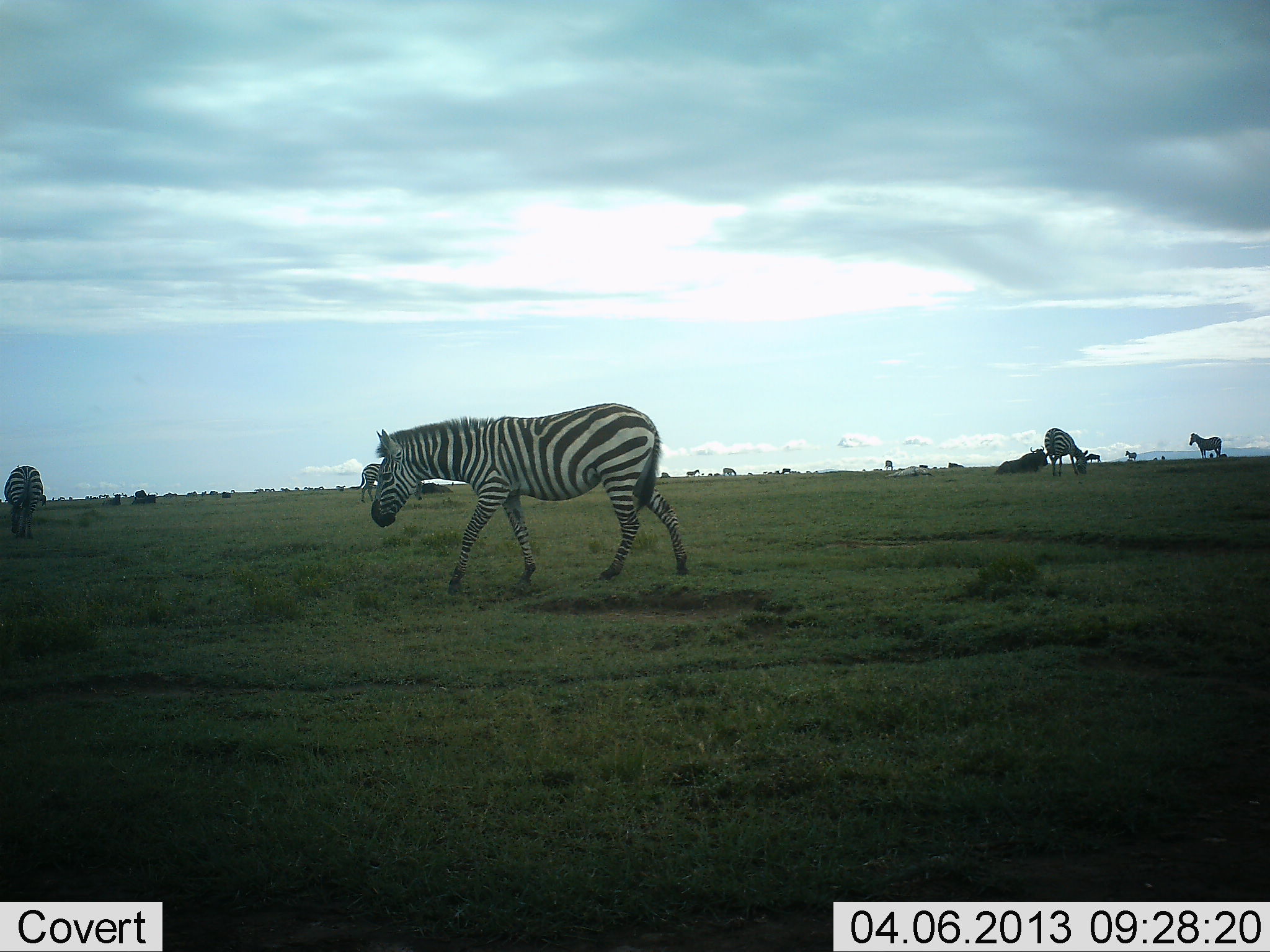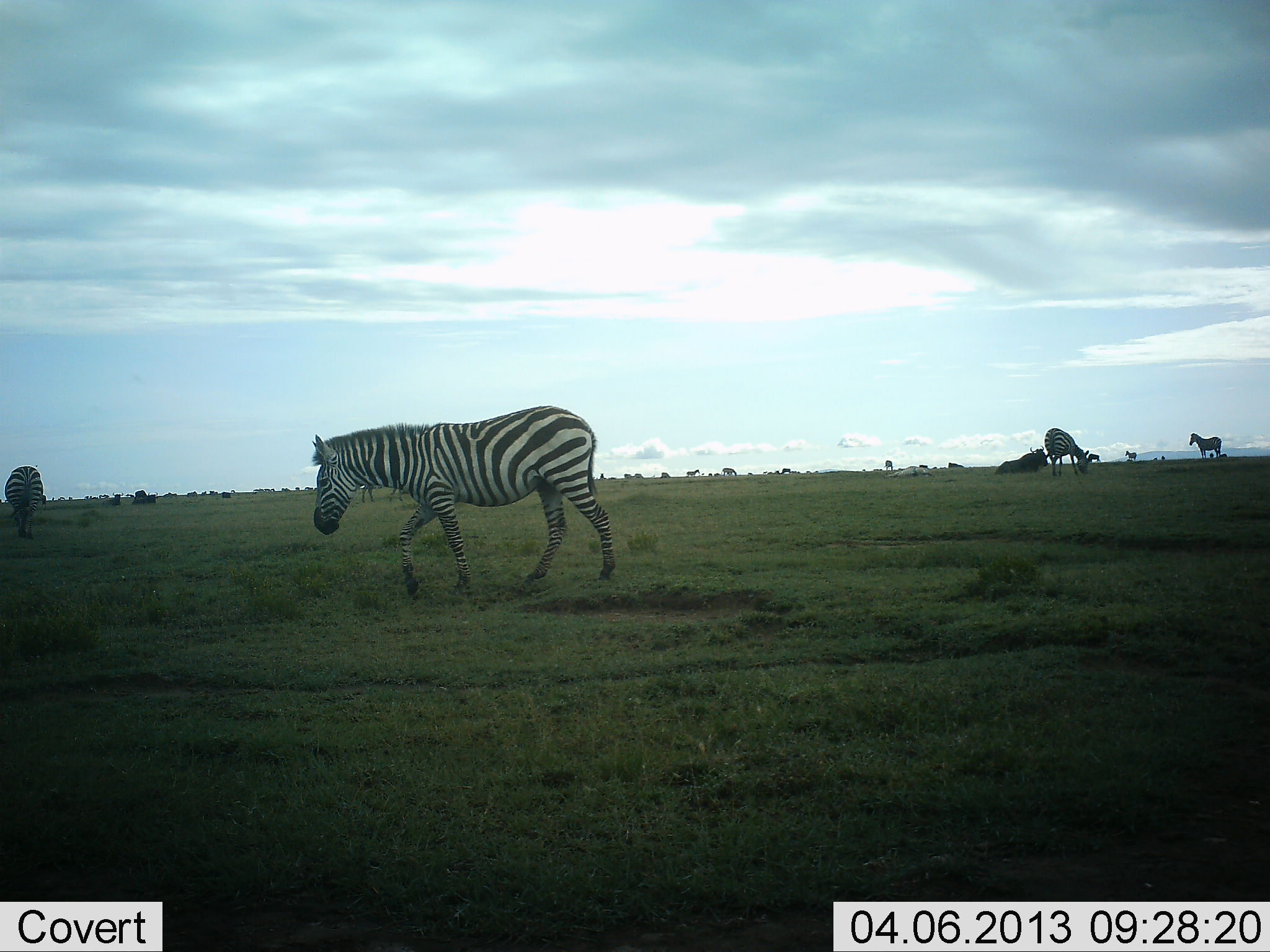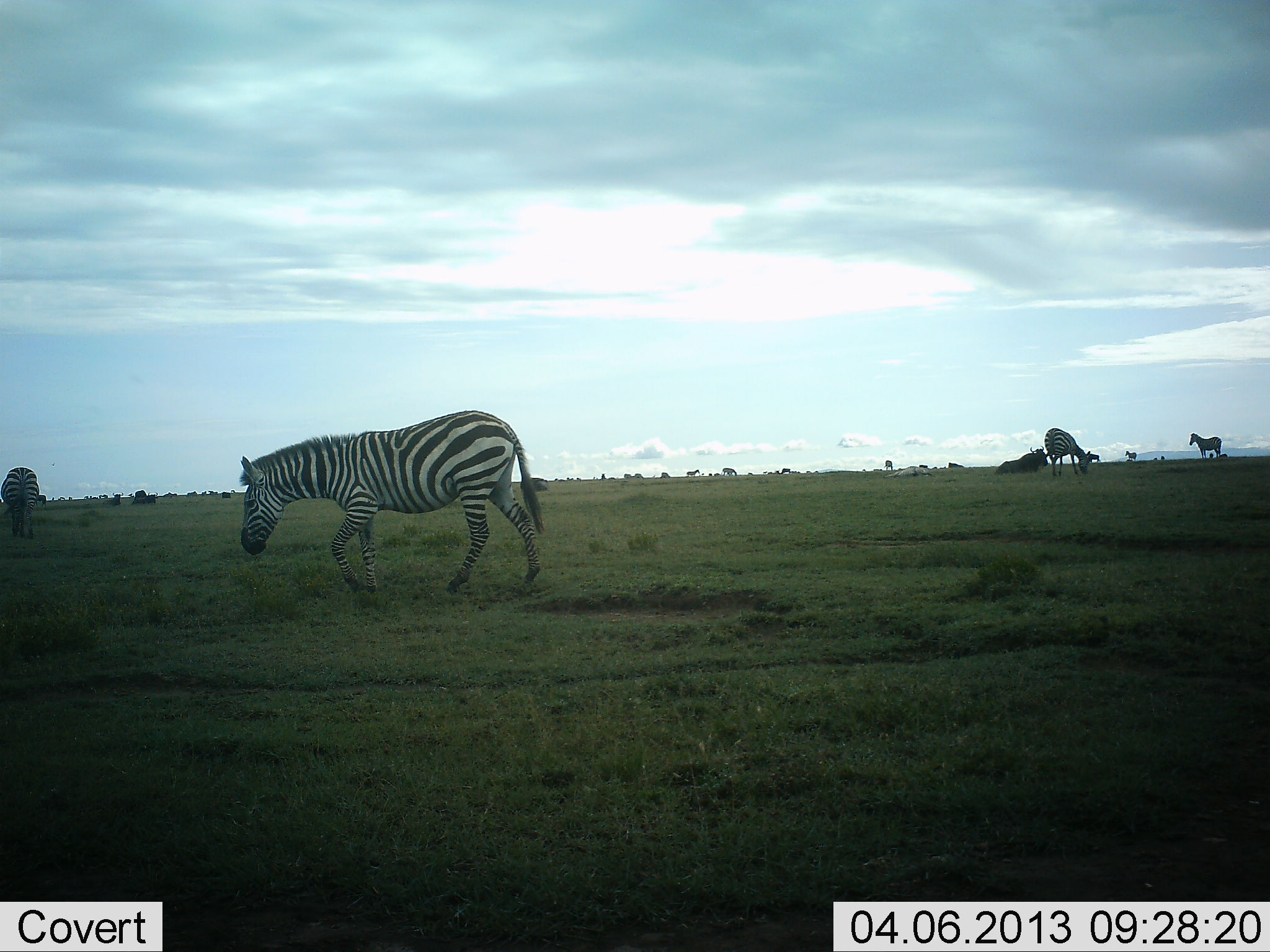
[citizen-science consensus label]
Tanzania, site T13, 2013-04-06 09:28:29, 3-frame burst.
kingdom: Animalia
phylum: Chordata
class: Mammalia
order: Perissodactyla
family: Equidae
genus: Equus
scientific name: Equus quagga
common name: plains zebra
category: zebra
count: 5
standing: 68%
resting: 12%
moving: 88%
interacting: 4%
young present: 0%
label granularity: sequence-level